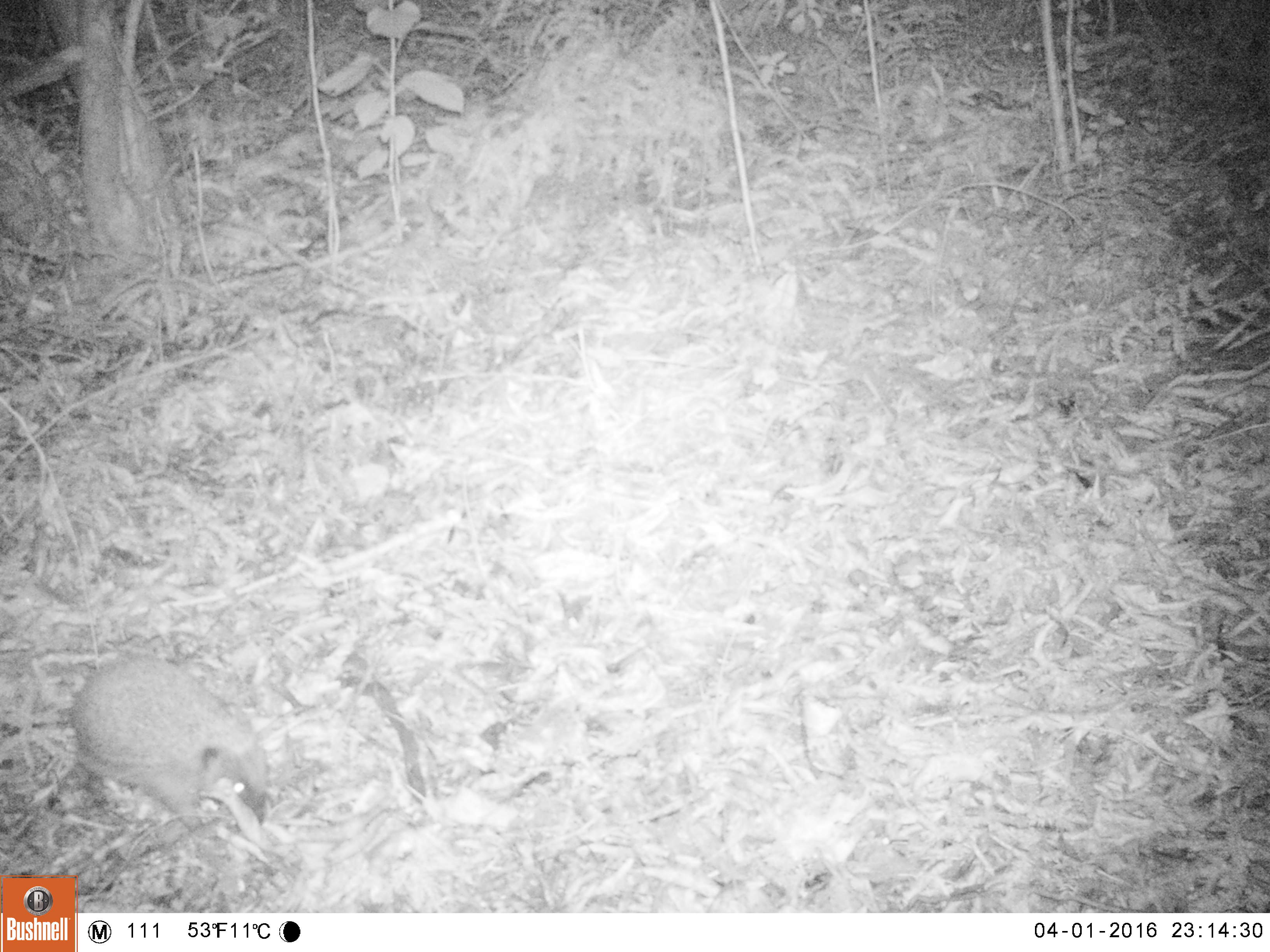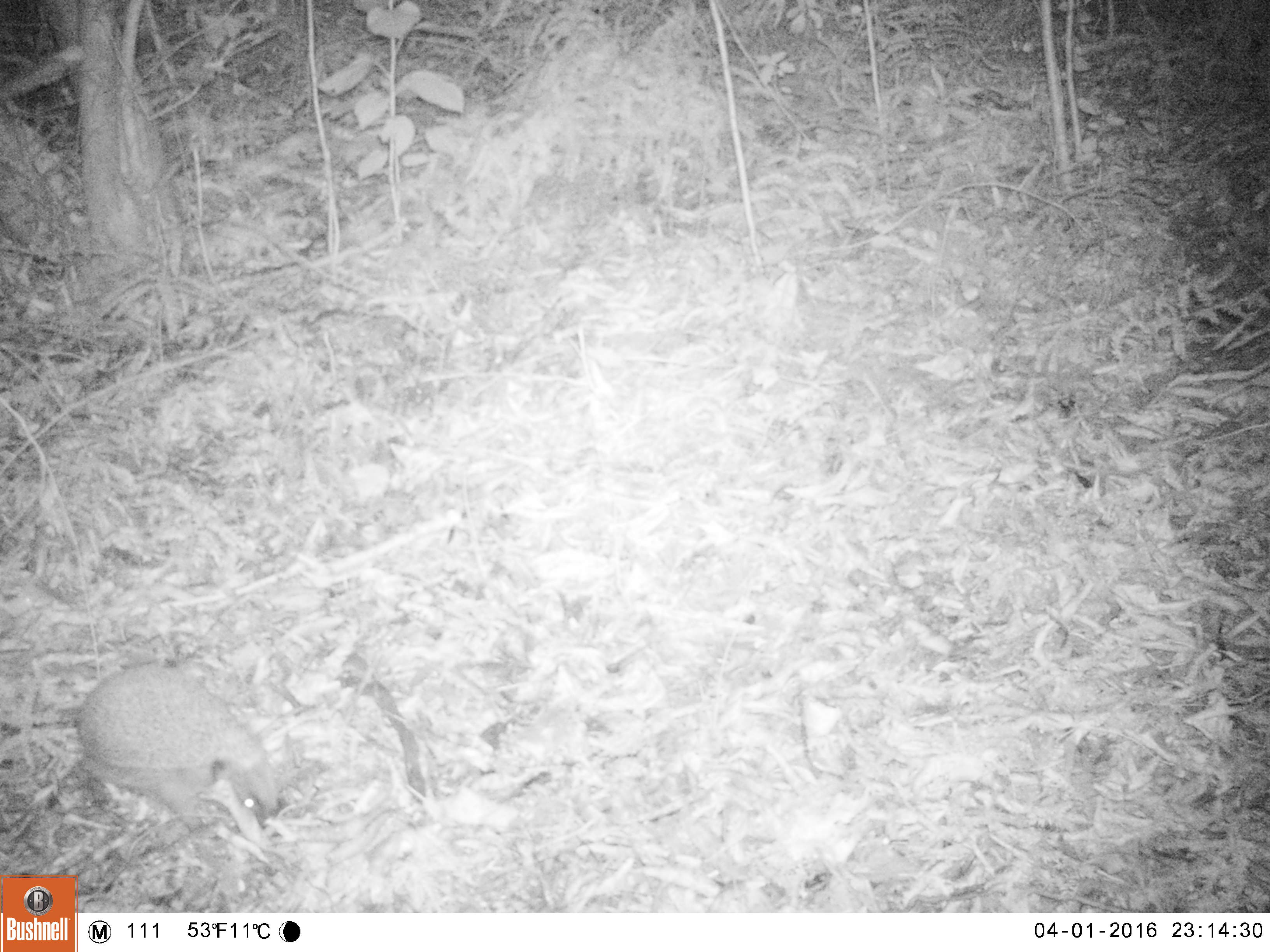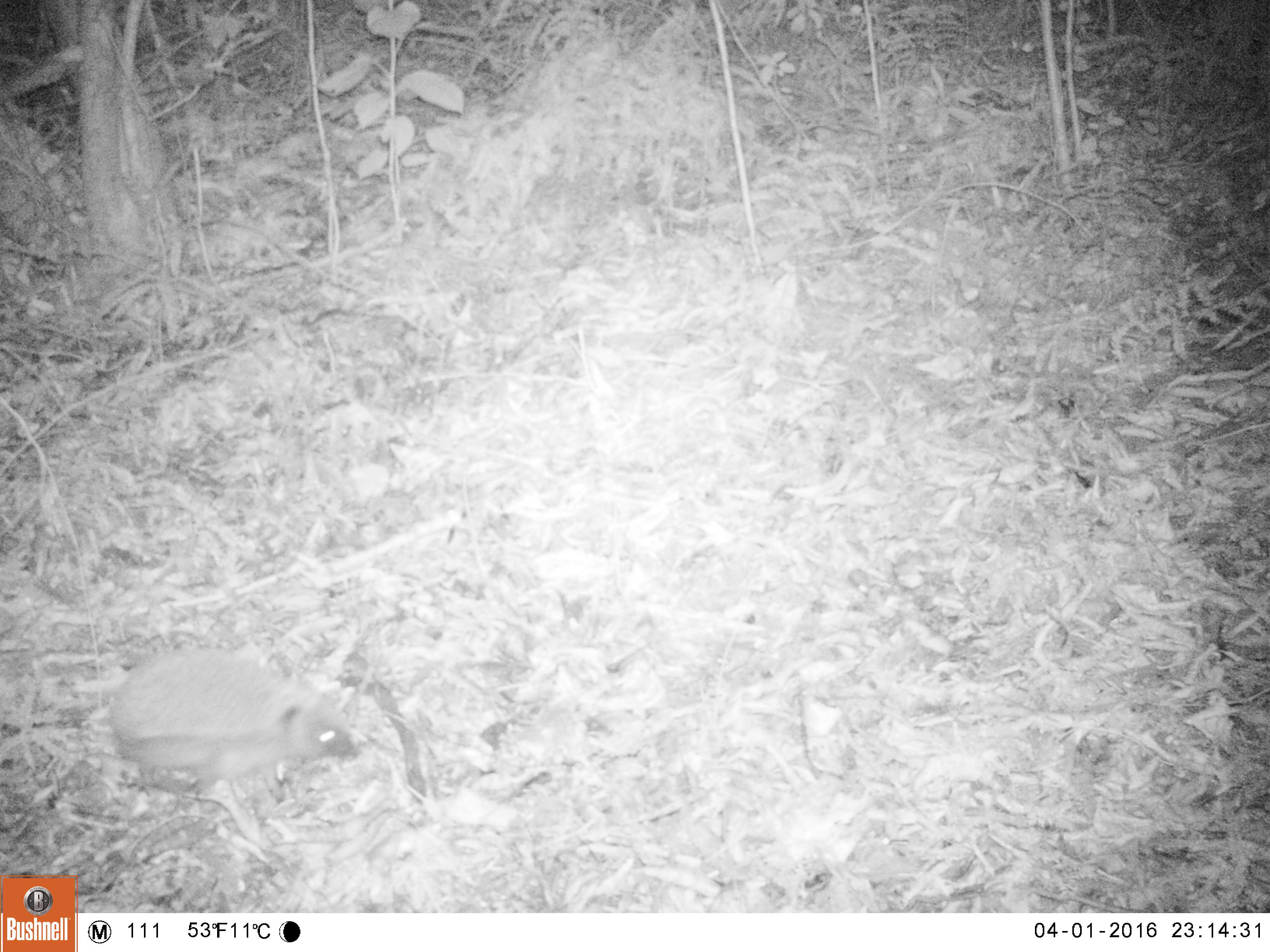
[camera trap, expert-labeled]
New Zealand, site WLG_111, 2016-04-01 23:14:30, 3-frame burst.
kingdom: Animalia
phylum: Chordata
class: Mammalia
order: Eulipotyphla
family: Erinaceidae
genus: Erinaceus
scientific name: Erinaceus europaeus europaeus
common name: european hedgehog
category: hedgehog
Hedgehog (european hedgehog) (Erinaceus europaeus europaeus).